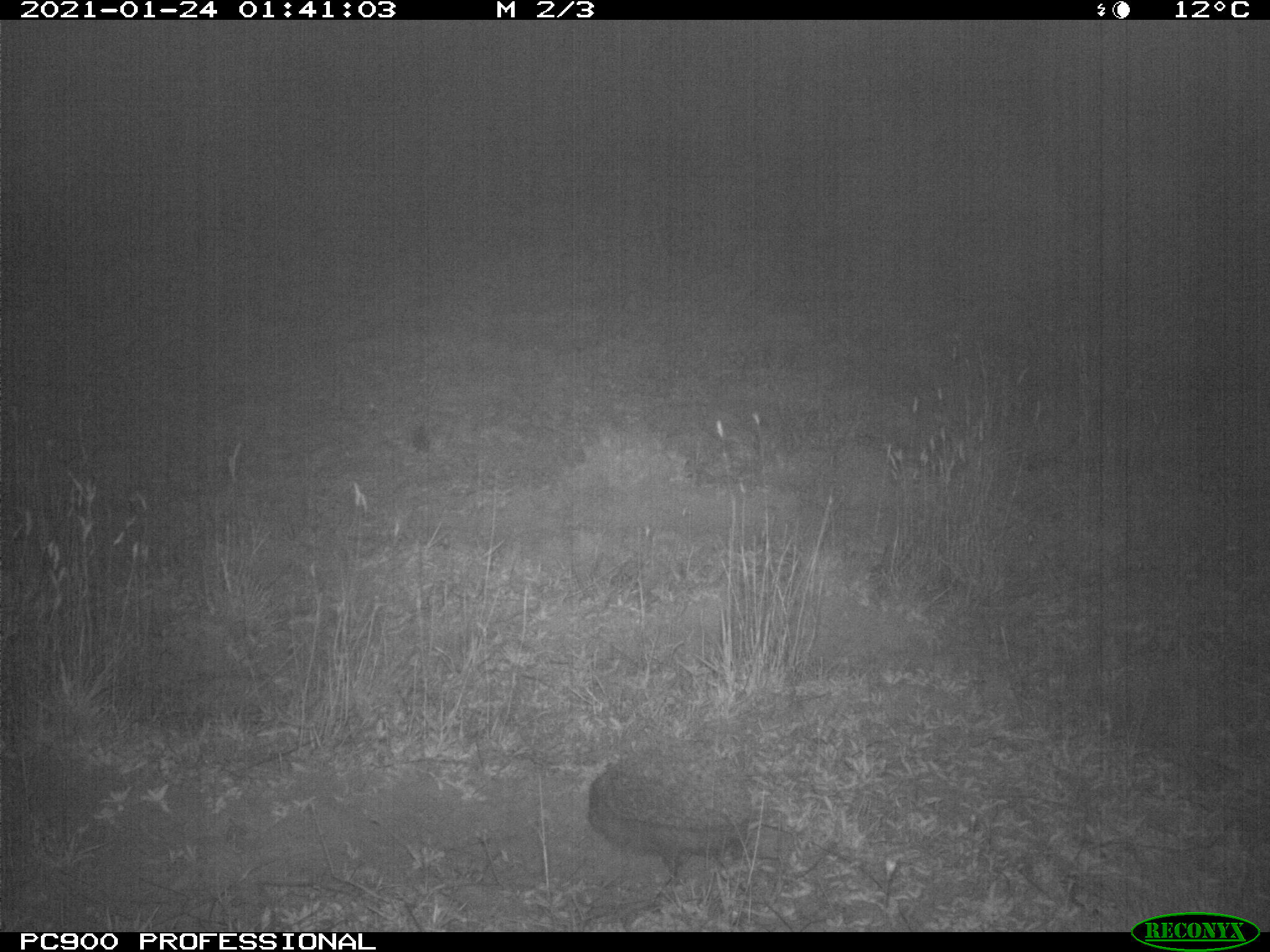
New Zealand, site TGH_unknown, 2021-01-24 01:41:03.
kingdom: Animalia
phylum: Chordata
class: Mammalia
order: Eulipotyphla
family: Erinaceidae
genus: Erinaceus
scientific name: Erinaceus europaeus europaeus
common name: european hedgehog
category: hedgehog